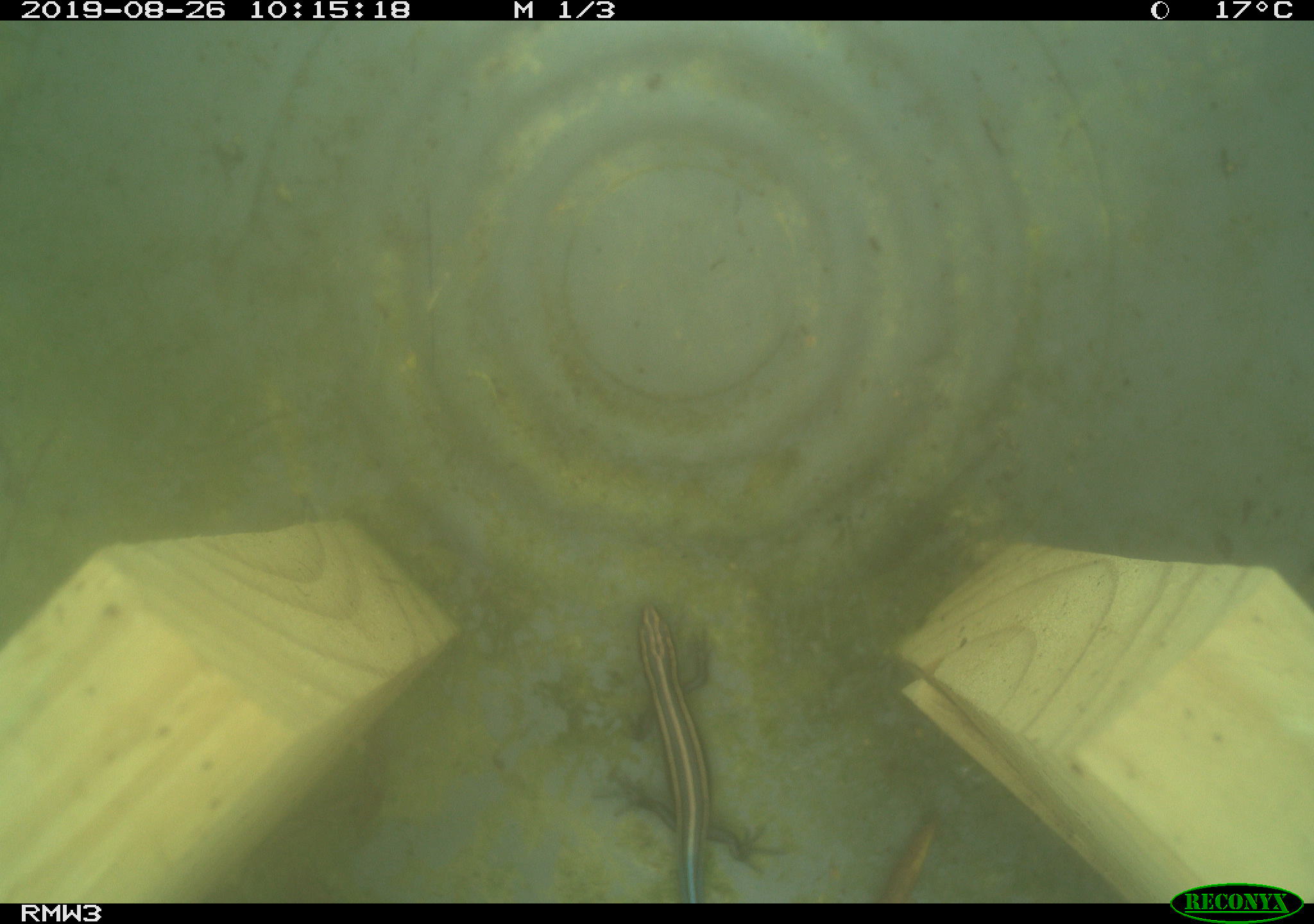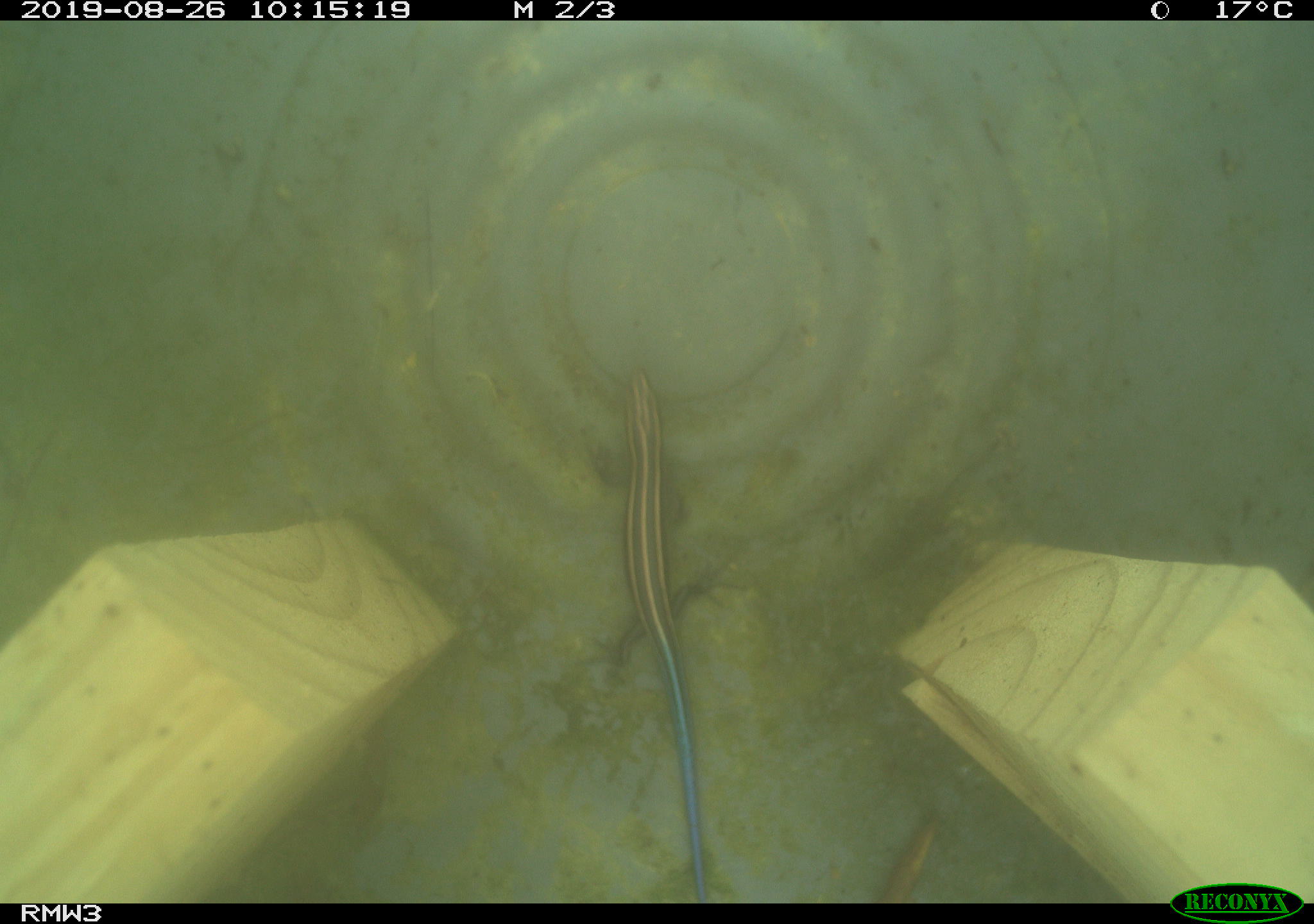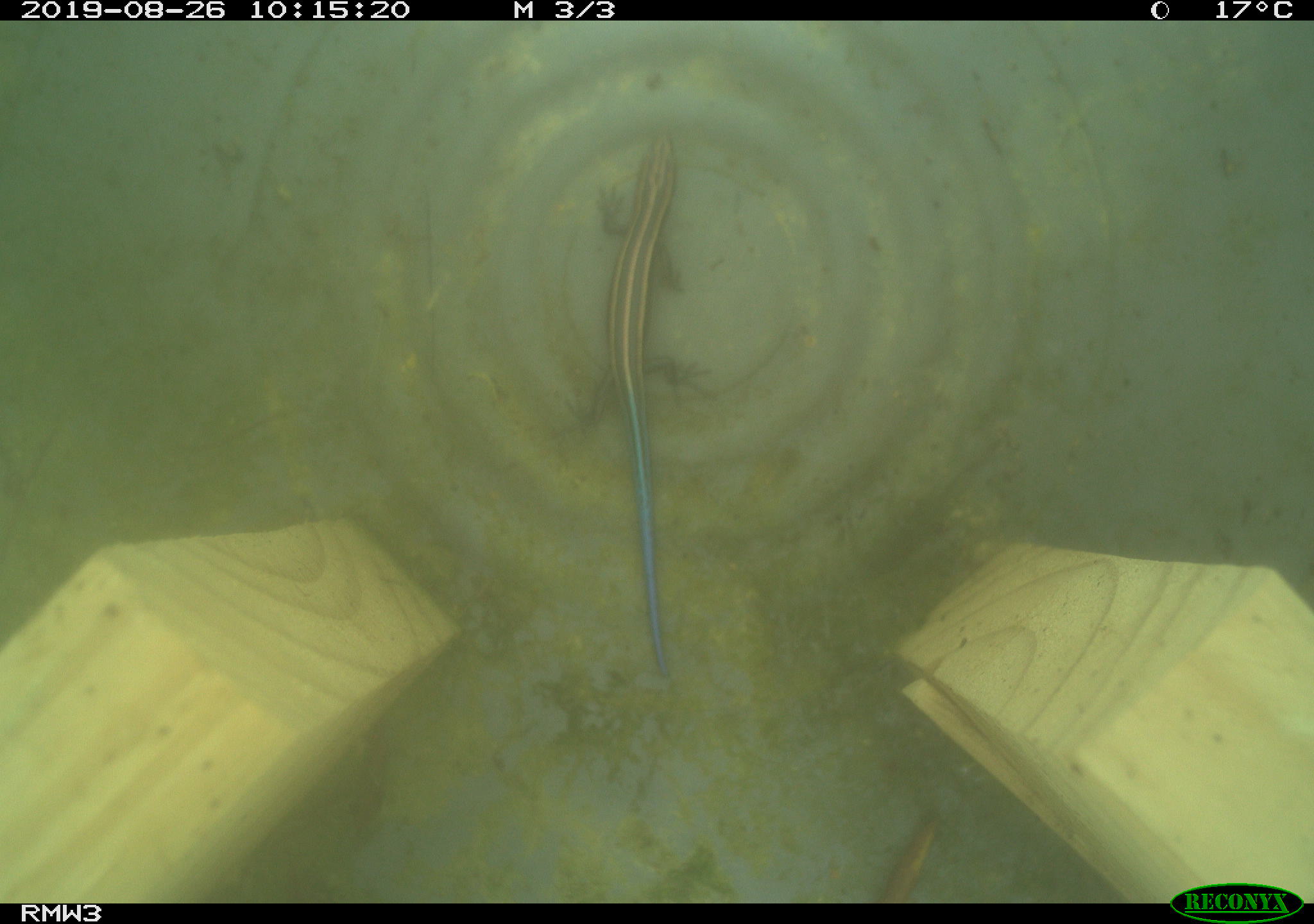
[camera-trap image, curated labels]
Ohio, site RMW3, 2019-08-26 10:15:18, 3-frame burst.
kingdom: Animalia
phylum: Chordata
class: Reptilia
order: Squamata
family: Scincidae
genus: Plestiodon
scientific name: Plestiodon fasciatus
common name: common five-lined skink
Common five-lined skink (Plestiodon fasciatus).